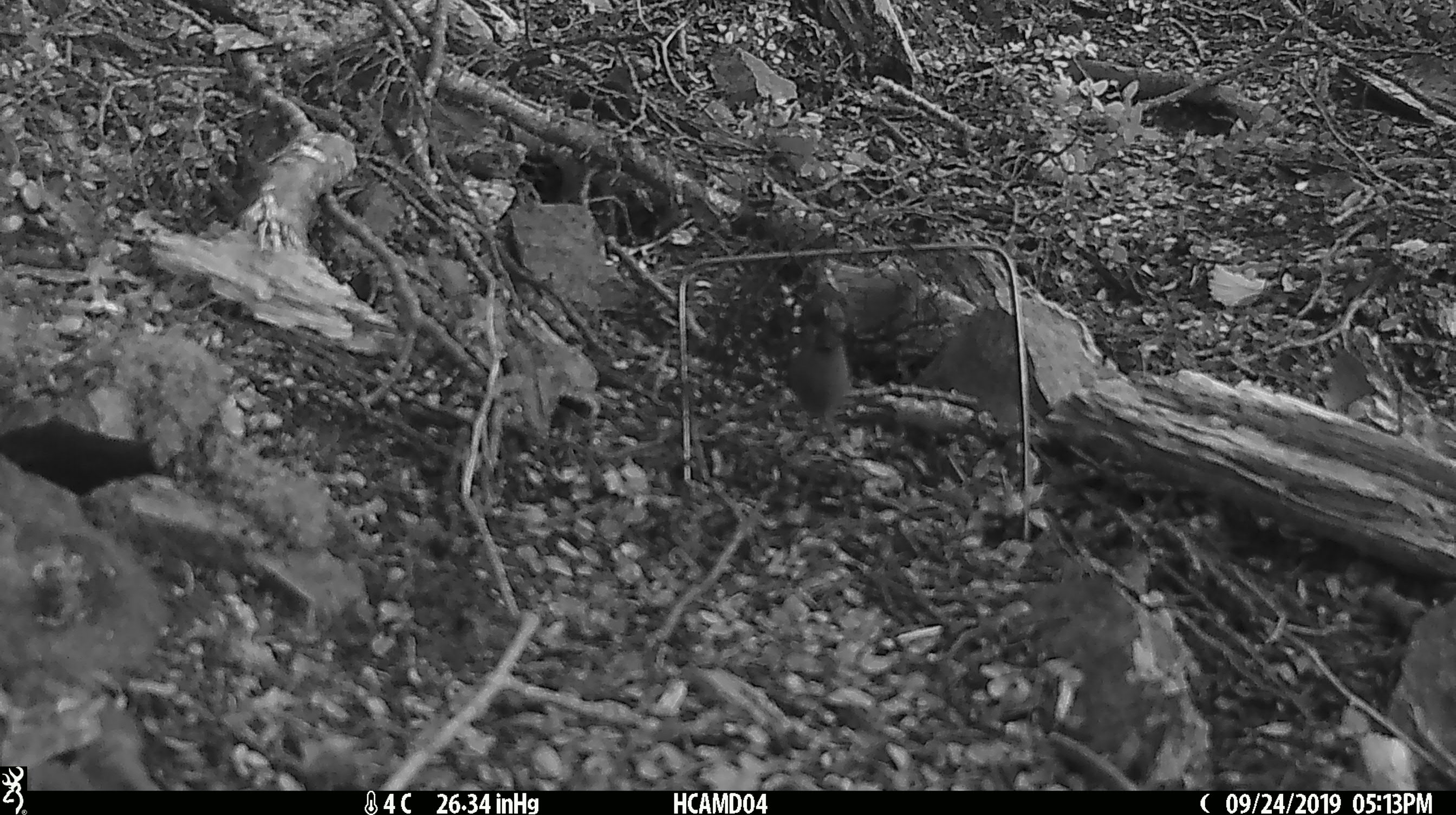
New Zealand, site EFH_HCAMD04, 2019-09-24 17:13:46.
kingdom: Animalia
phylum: Chordata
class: Mammalia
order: Rodentia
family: Muridae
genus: Mus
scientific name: Mus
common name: mouse